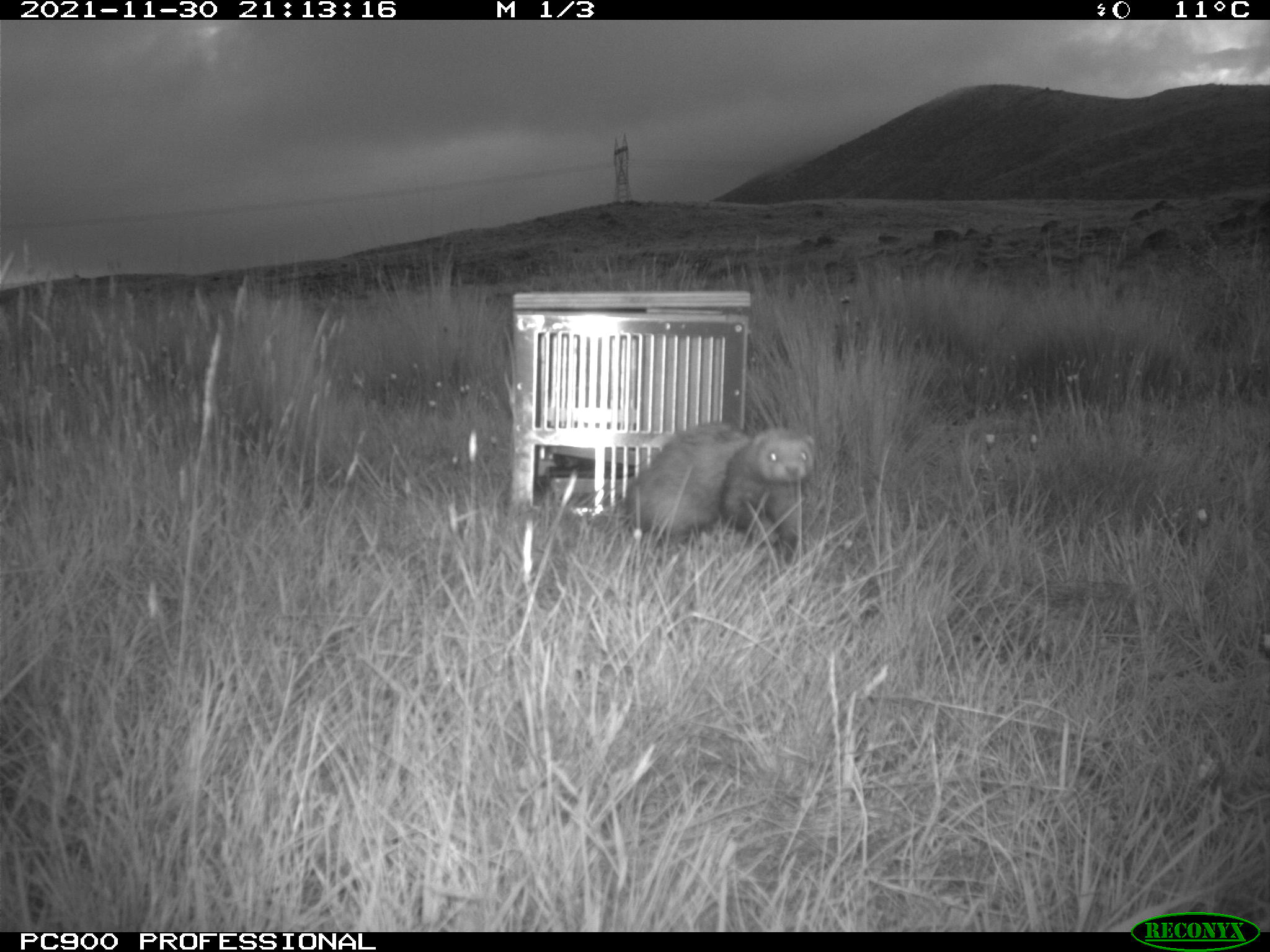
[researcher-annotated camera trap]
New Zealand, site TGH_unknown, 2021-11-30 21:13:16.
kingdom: Animalia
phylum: Chordata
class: Mammalia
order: Carnivora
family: Mustelidae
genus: Mustela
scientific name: Mustela furo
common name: ferret